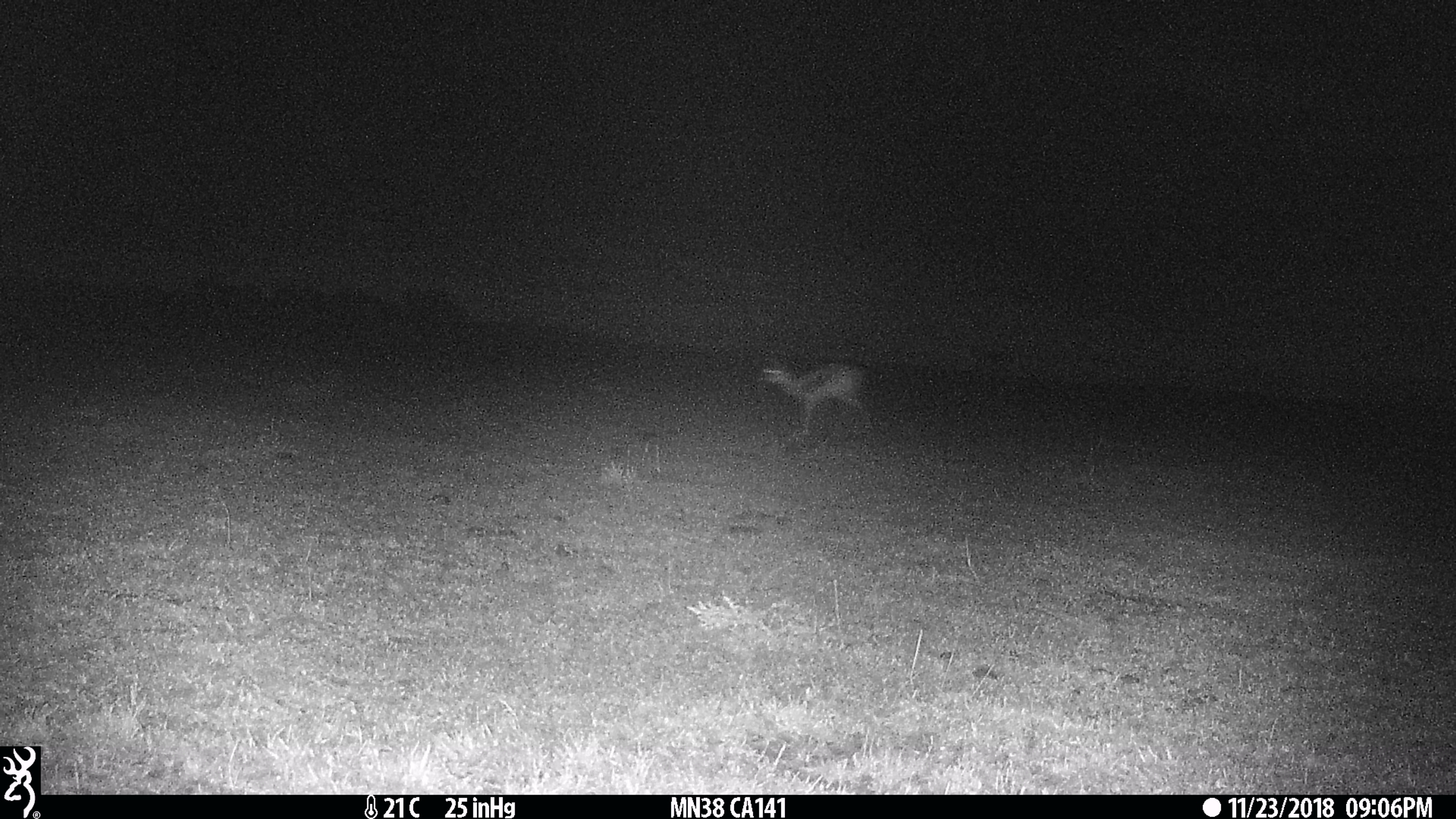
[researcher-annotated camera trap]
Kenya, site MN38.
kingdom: Animalia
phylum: Chordata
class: Mammalia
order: Artiodactyla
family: Bovidae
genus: Eudorcas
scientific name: Eudorcas thomsonii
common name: thomon's gazelle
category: gazelle thomsons